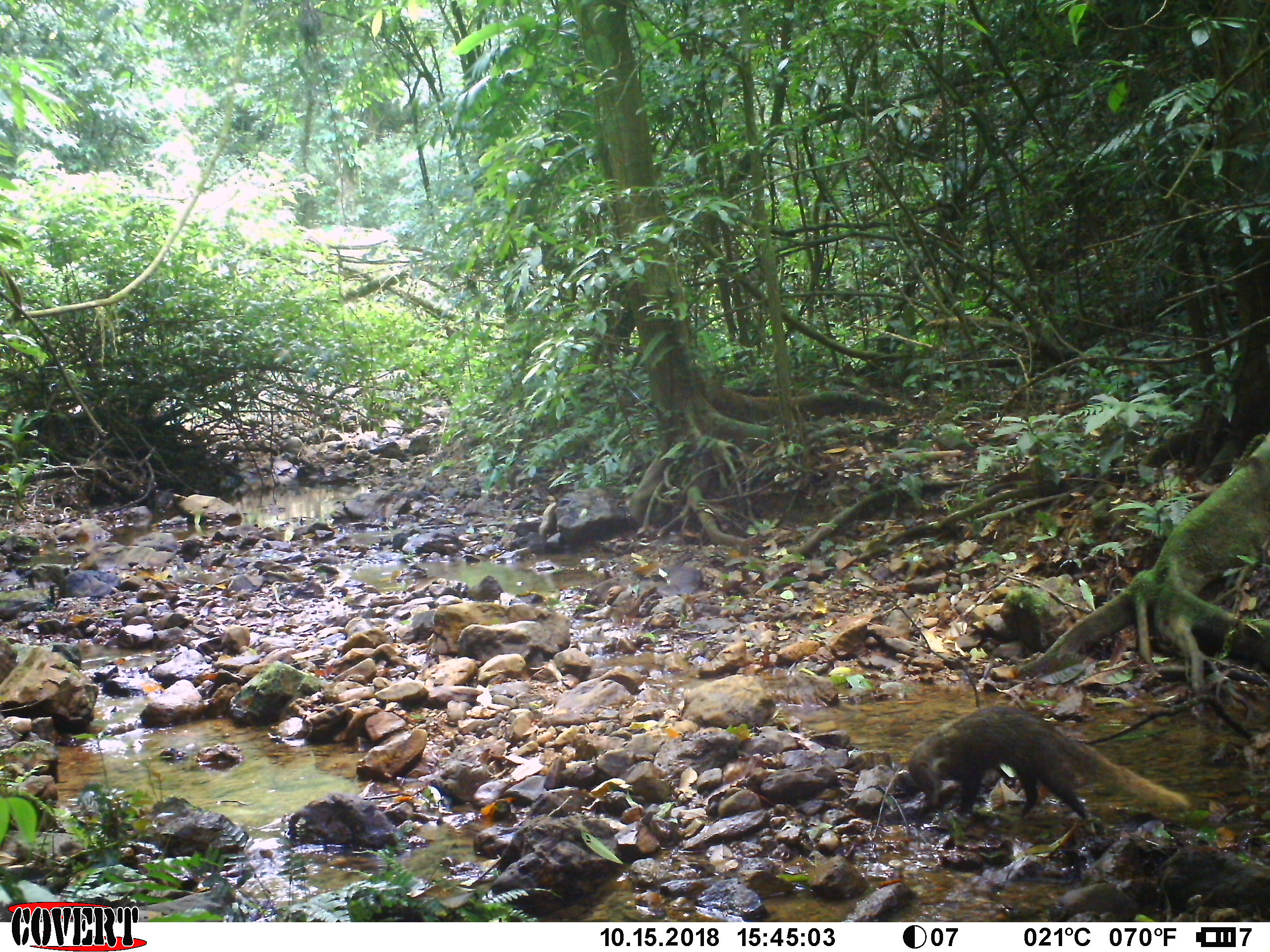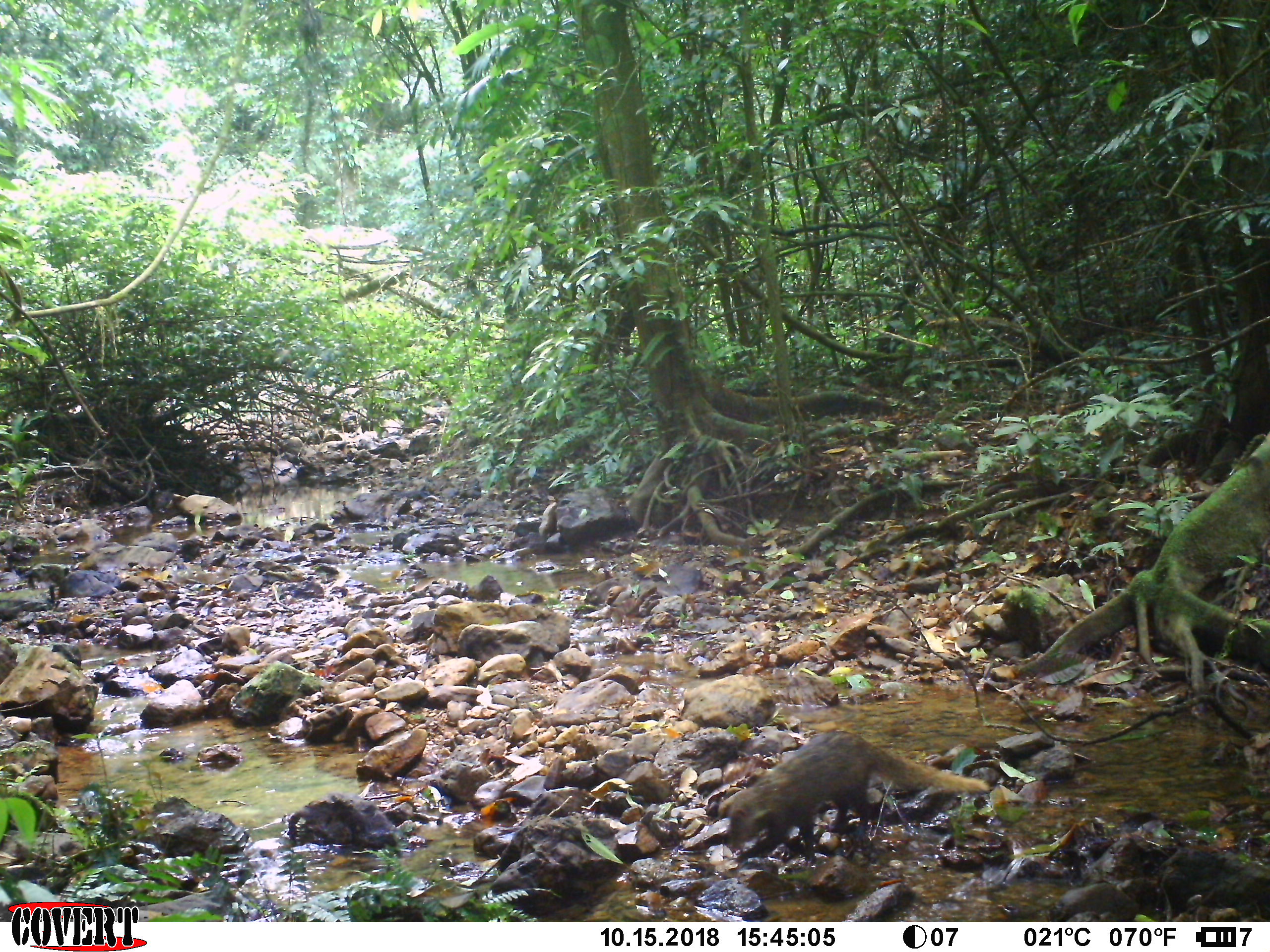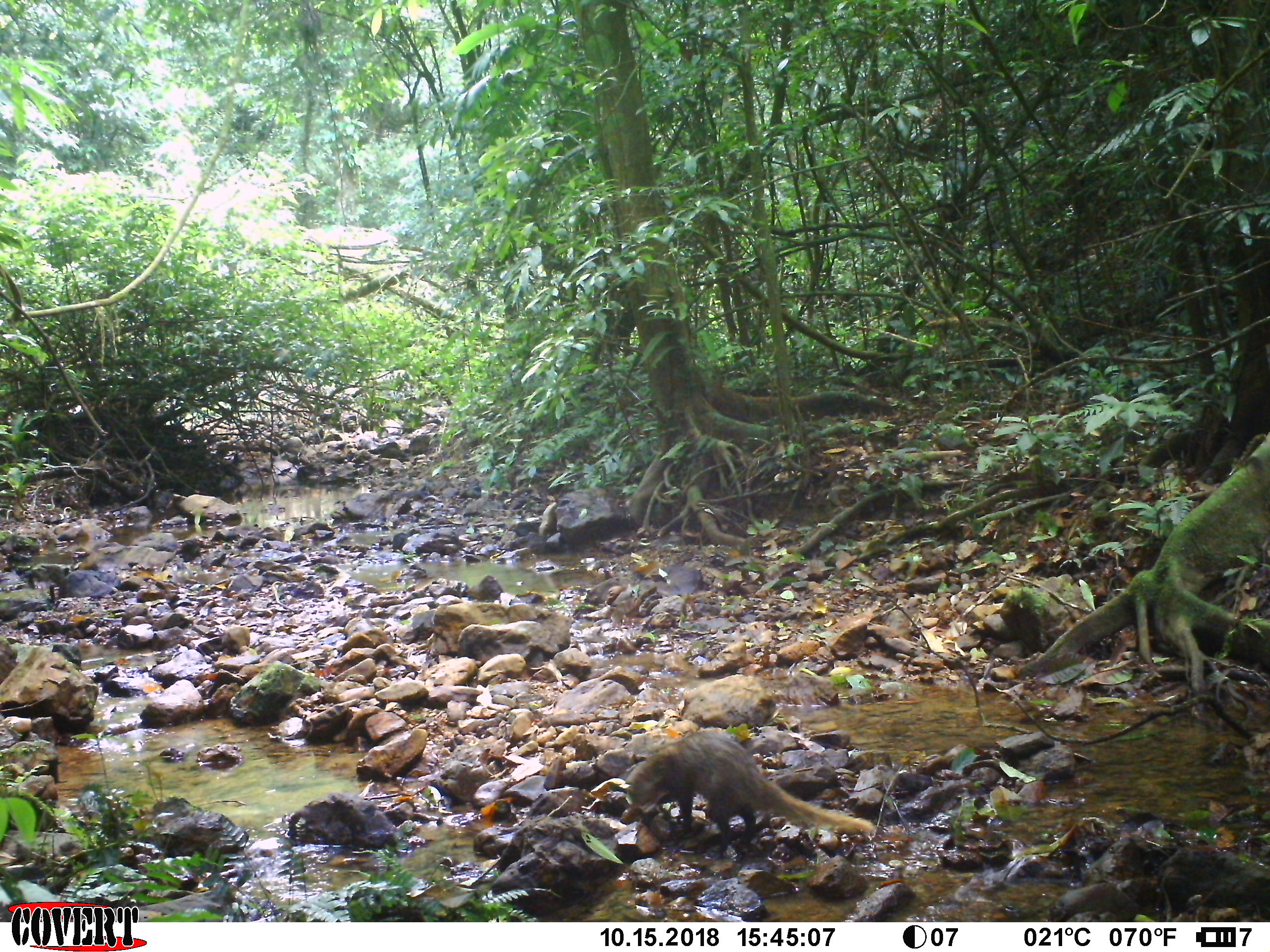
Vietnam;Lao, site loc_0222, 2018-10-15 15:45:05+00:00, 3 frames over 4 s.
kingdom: Animalia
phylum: Chordata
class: Mammalia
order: Carnivora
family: Herpestidae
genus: Urva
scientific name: Urva urva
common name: crab-eating mongoose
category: crab eating mongoose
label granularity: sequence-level